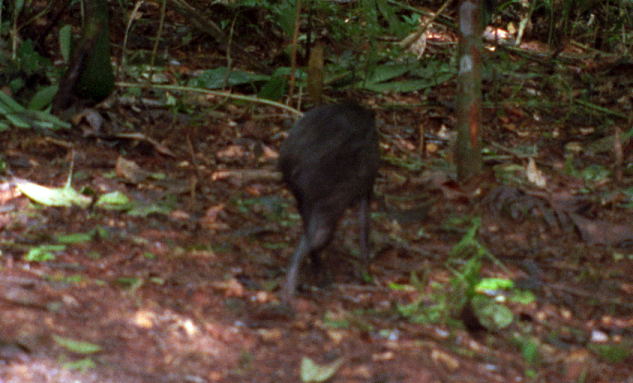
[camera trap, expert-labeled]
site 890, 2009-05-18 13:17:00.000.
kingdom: Animalia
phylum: Chordata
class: Mammalia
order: Rodentia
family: Dasyproctidae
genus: Dasyprocta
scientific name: Dasyprocta fuliginosa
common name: black agouti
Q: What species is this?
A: Dasyprocta fuliginosa (black agouti).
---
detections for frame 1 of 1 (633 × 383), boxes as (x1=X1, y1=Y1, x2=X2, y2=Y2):
dasyprocta fuliginosa: (x1=275, y1=87, x2=386, y2=311)